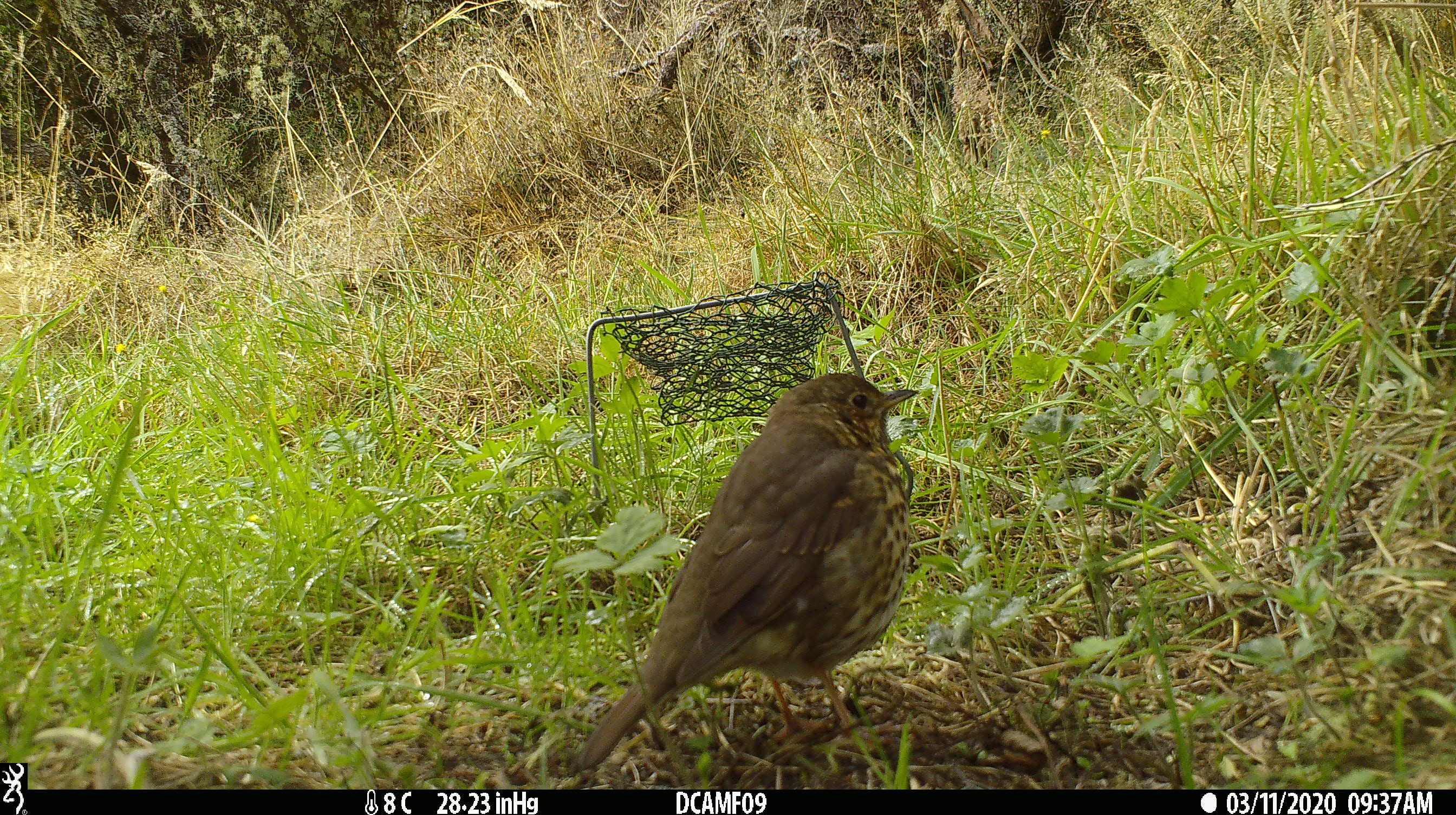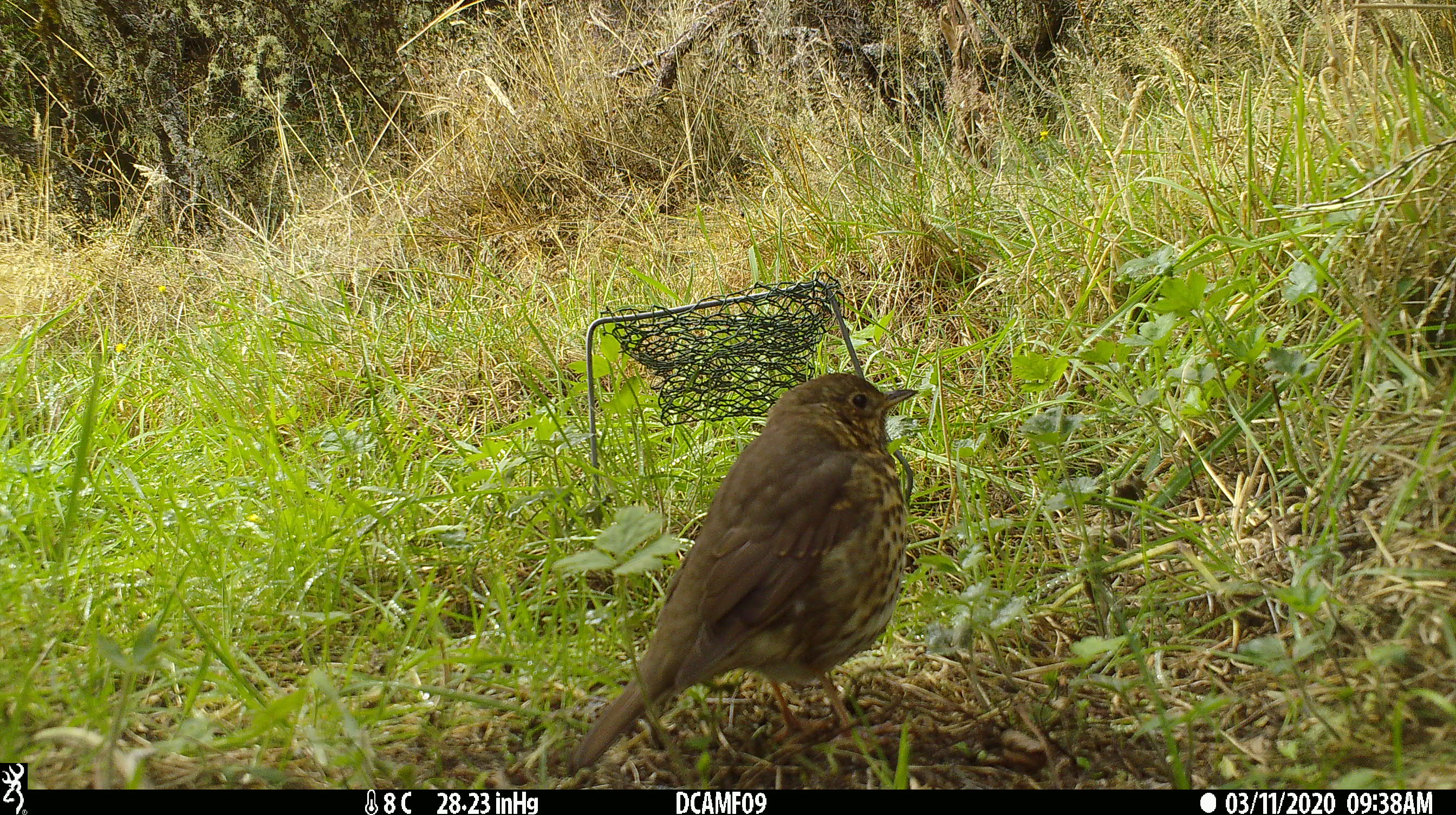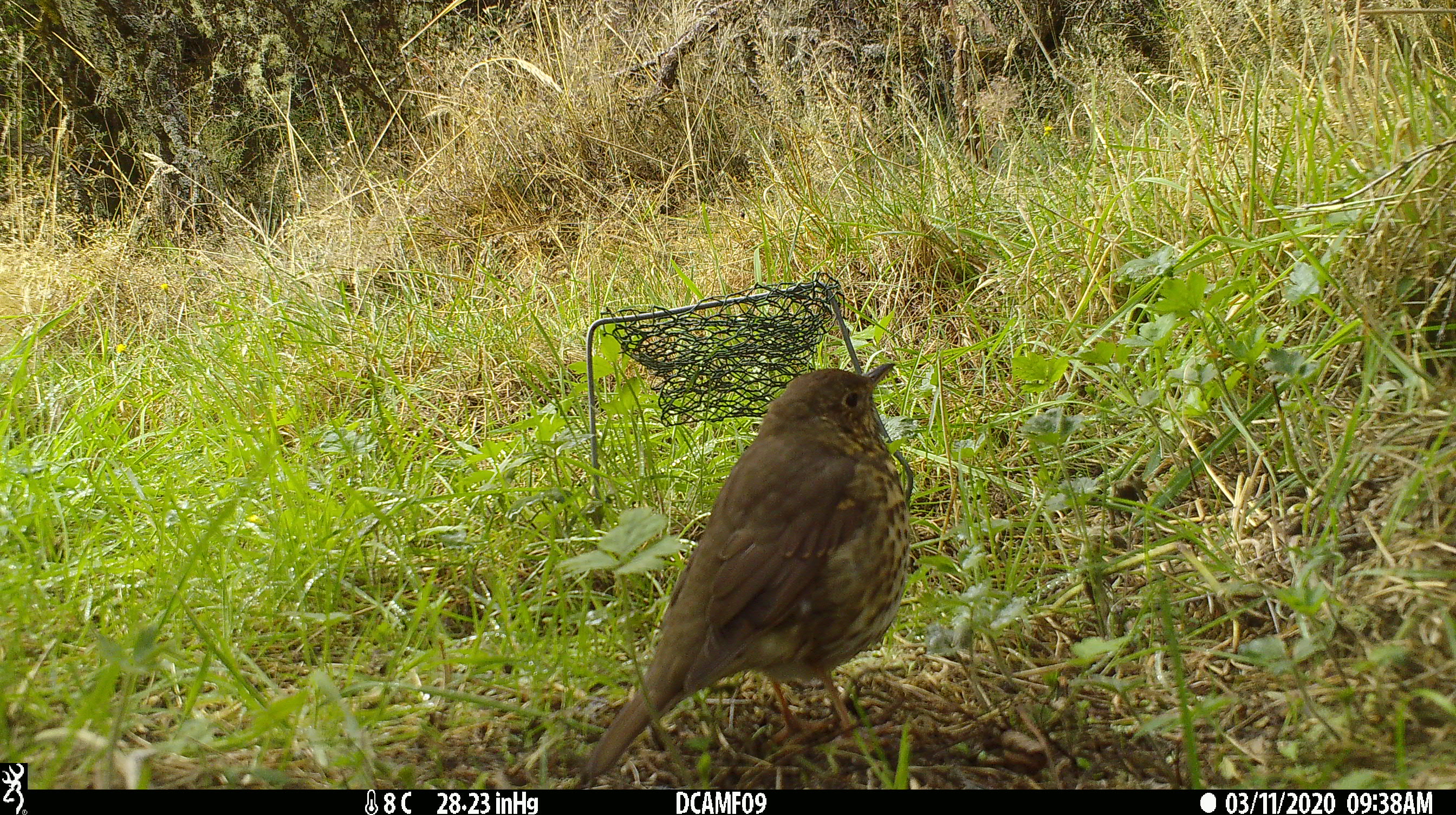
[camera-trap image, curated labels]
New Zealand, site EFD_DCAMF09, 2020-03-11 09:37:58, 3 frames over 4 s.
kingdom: Animalia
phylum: Chordata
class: Aves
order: Passeriformes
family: Turdidae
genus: Turdus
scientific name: Turdus philomelos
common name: song thrush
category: thrush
Thrush (song thrush) (Turdus philomelos).